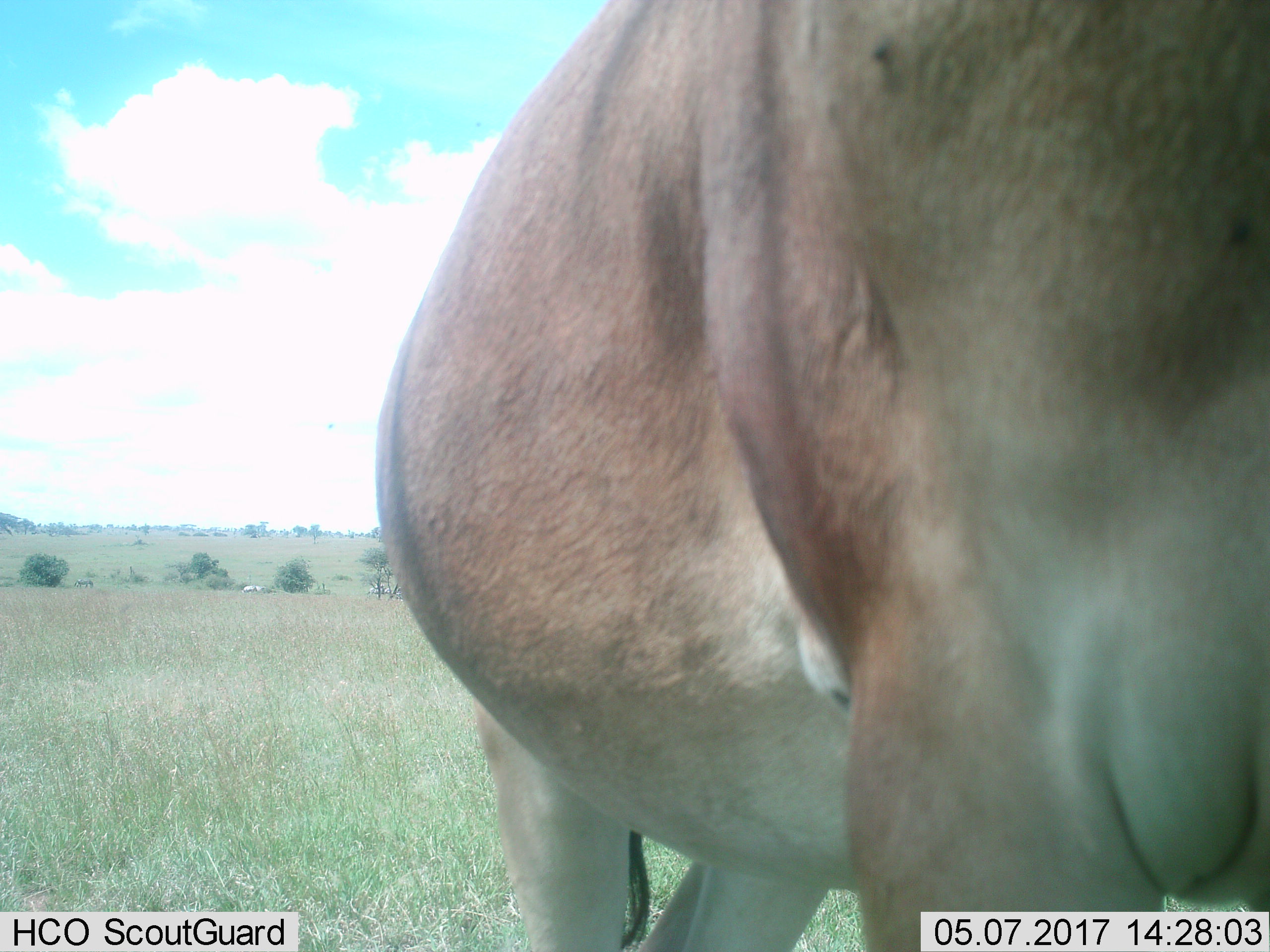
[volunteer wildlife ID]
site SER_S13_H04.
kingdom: Animalia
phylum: Chordata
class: Mammalia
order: Artiodactyla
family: Bovidae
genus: Alcelaphus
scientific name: Alcelaphus buselaphus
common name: hartebeest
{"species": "hartebeest (Alcelaphus buselaphus)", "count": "1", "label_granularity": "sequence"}